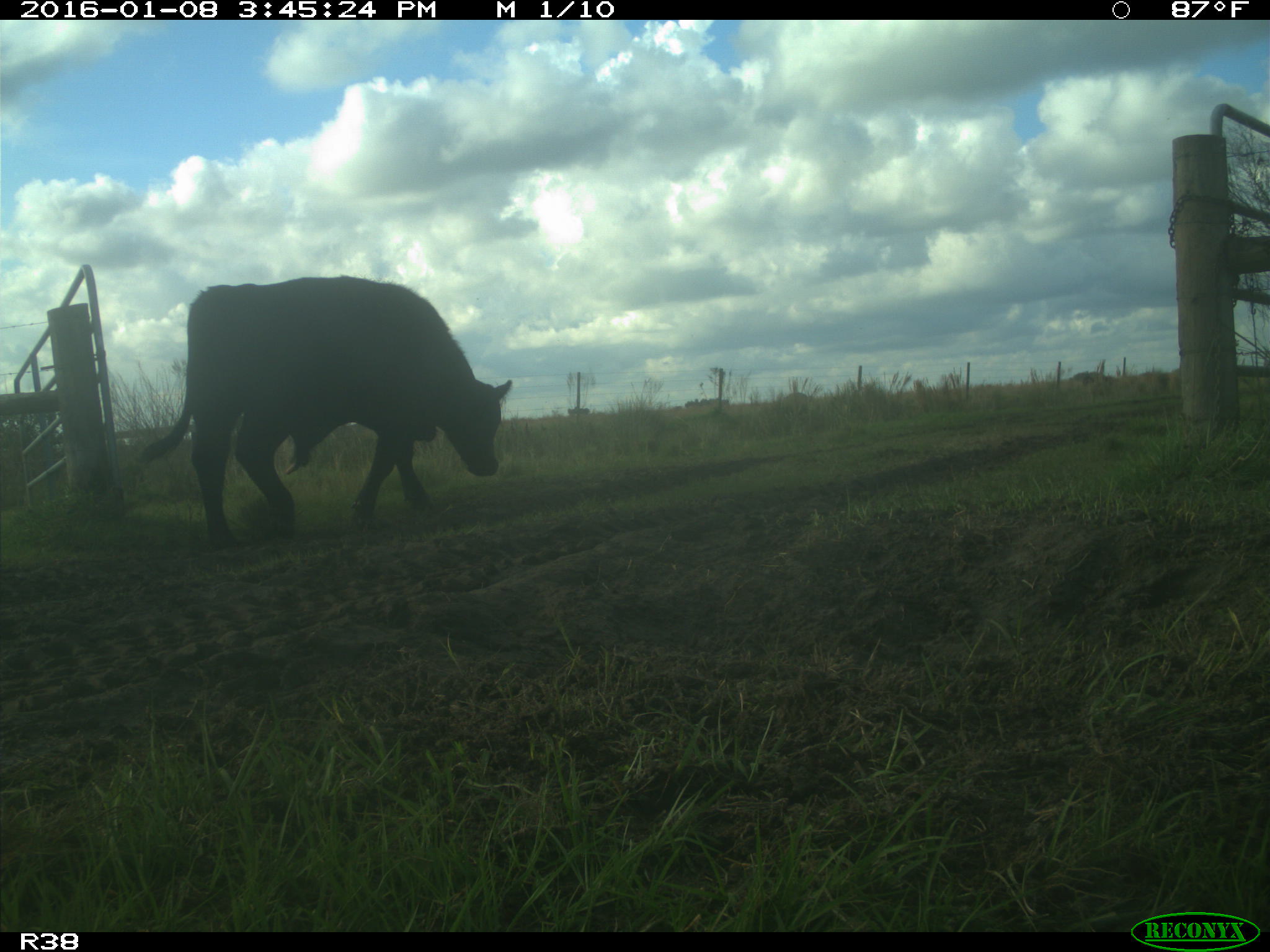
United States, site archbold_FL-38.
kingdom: Animalia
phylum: Chordata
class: Mammalia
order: Artiodactyla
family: Bovidae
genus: Bos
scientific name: Bos taurus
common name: domestic cow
Bos taurus (domestic cow).